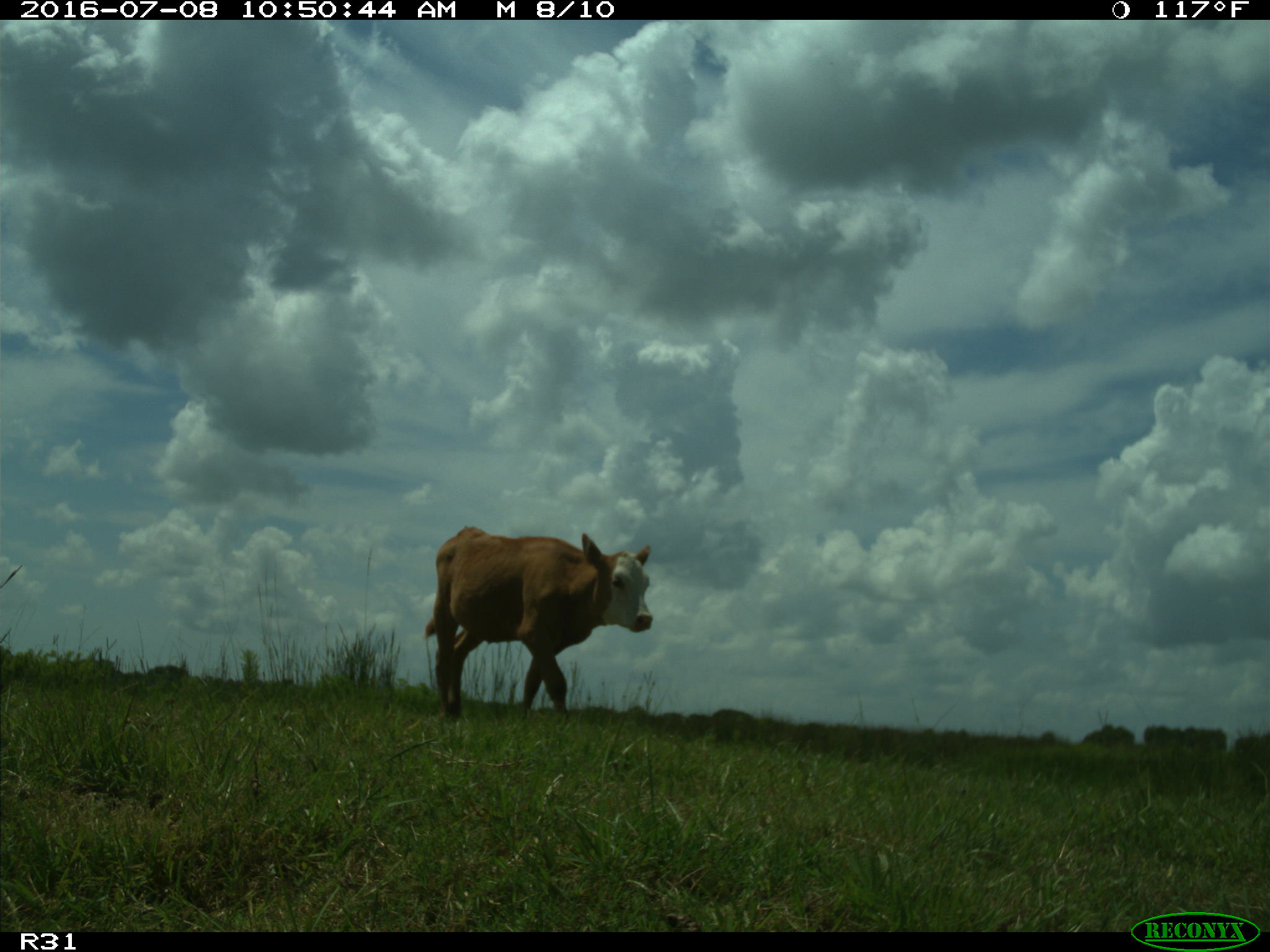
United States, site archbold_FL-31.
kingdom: Animalia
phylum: Chordata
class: Mammalia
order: Artiodactyla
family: Bovidae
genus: Bos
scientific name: Bos taurus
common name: domestic cow